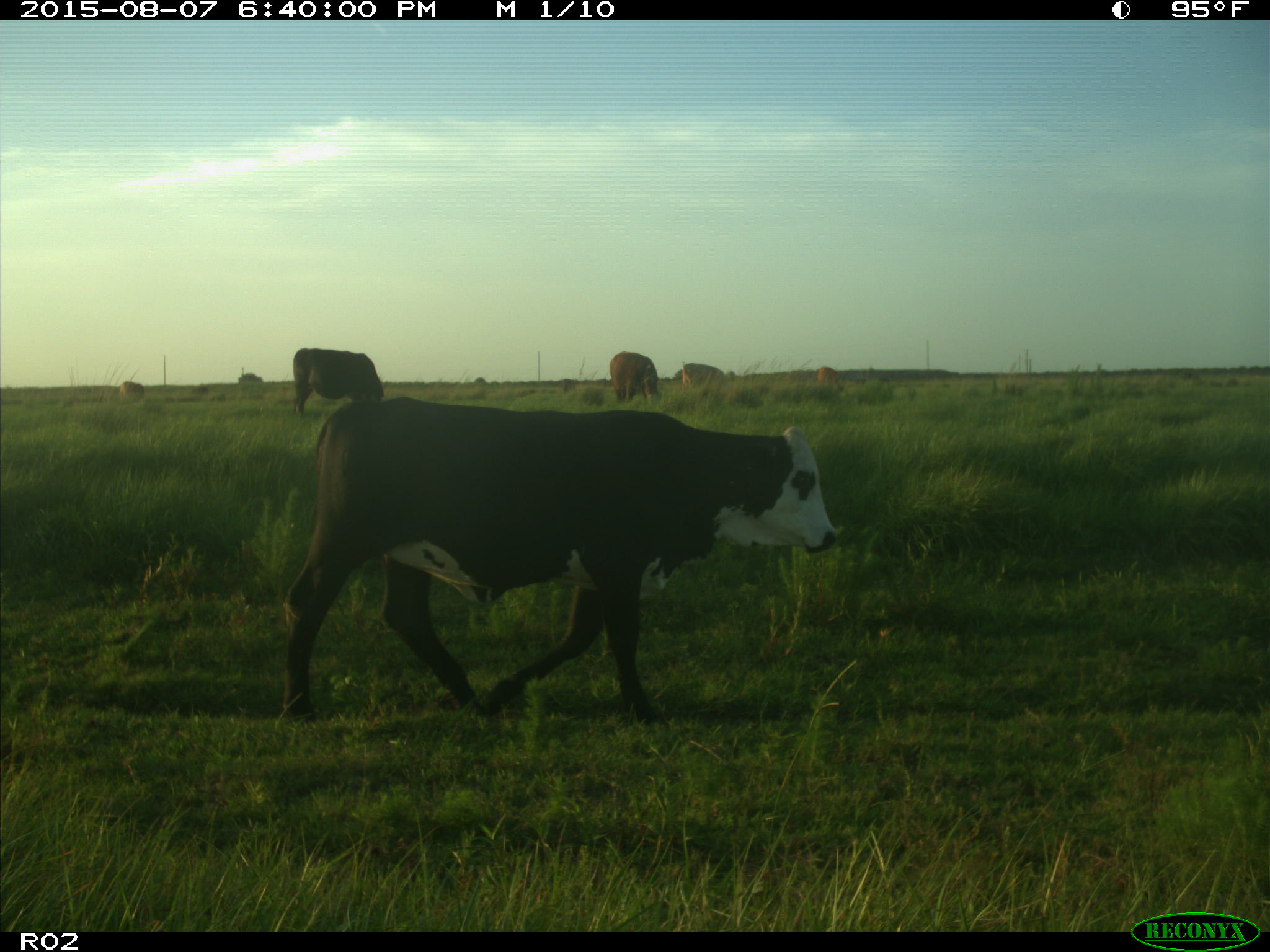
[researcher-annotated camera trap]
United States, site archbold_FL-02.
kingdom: Animalia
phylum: Chordata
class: Mammalia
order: Artiodactyla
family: Bovidae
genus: Bos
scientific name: Bos taurus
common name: domestic cow